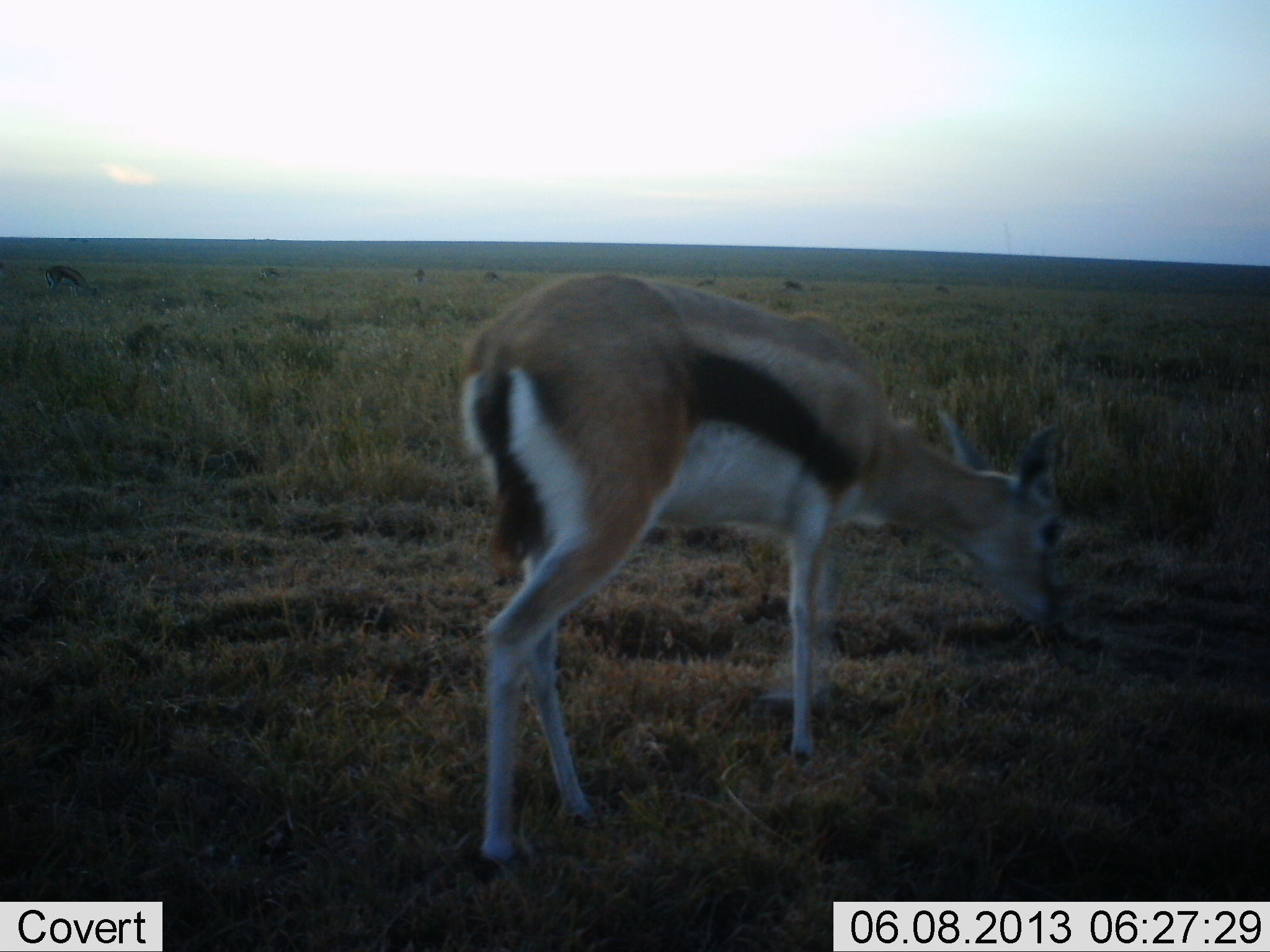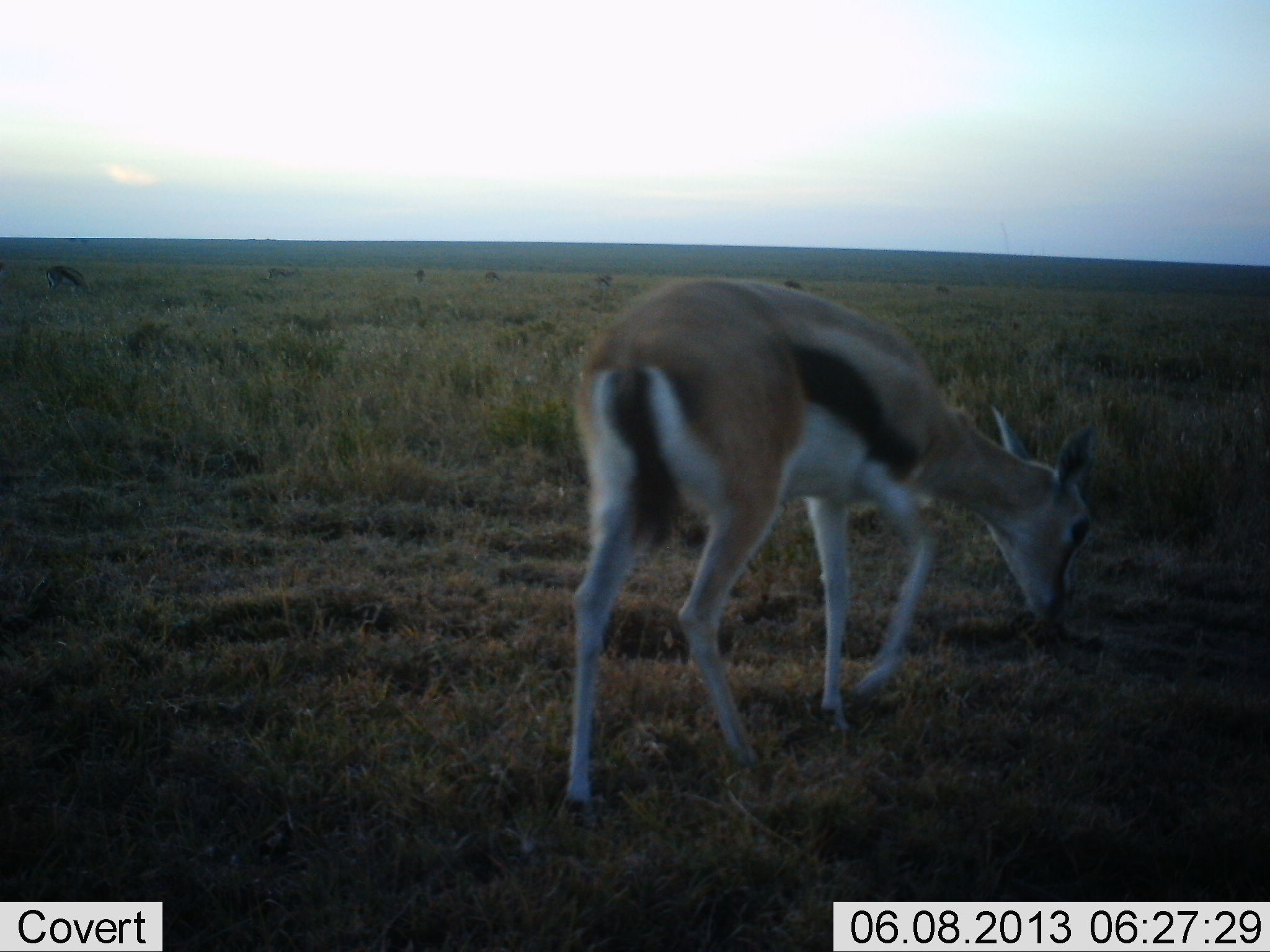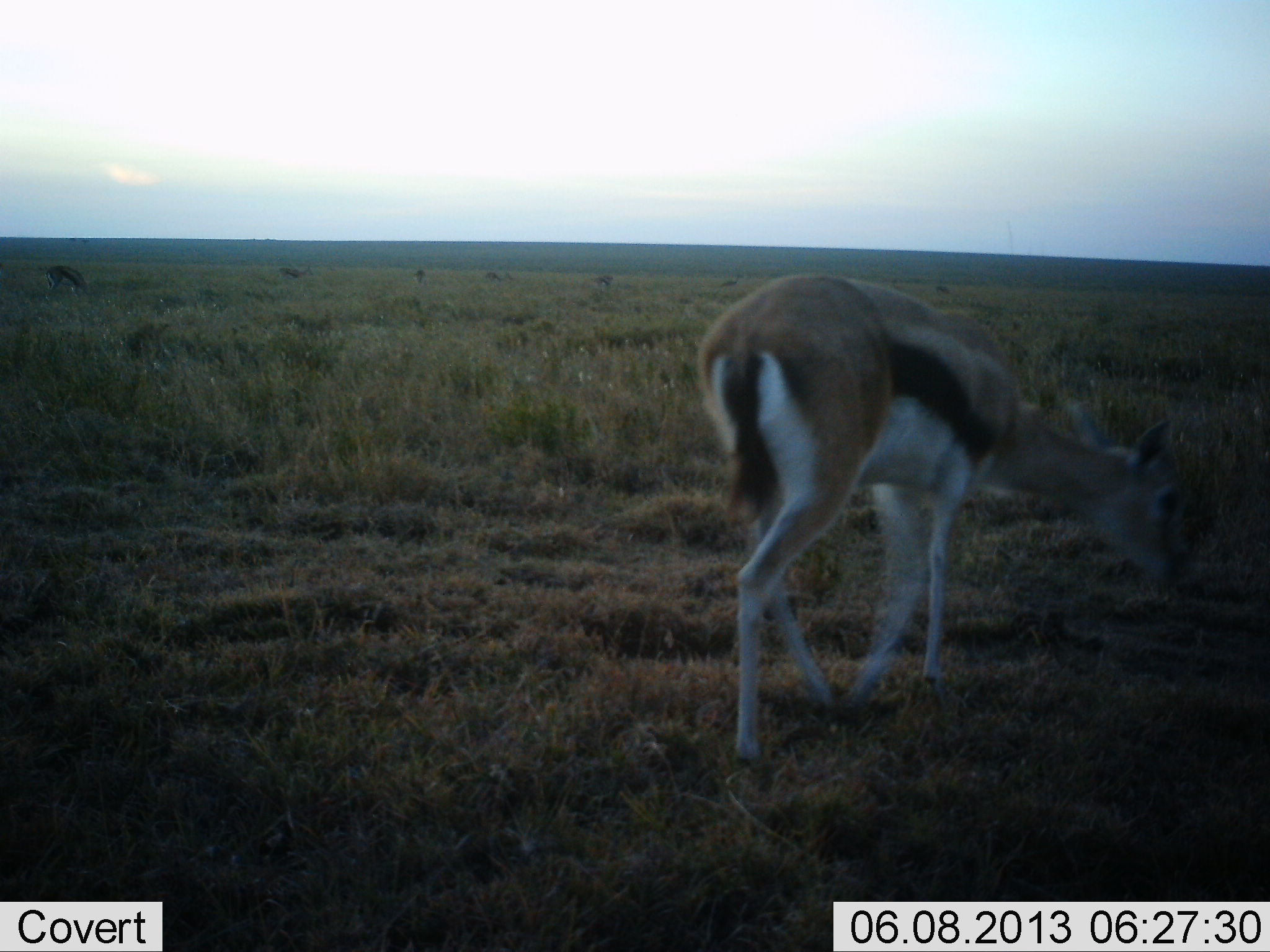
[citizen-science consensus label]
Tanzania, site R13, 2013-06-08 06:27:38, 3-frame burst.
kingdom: Animalia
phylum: Chordata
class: Mammalia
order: Artiodactyla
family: Bovidae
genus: Eudorcas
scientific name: Eudorcas thomsonii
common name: thomson's gazelle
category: gazellethomsons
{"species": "gazellethomsons (thomson's gazelle) (Eudorcas thomsonii)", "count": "1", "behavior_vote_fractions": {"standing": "37%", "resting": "3%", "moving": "53%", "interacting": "3%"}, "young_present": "5%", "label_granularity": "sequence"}